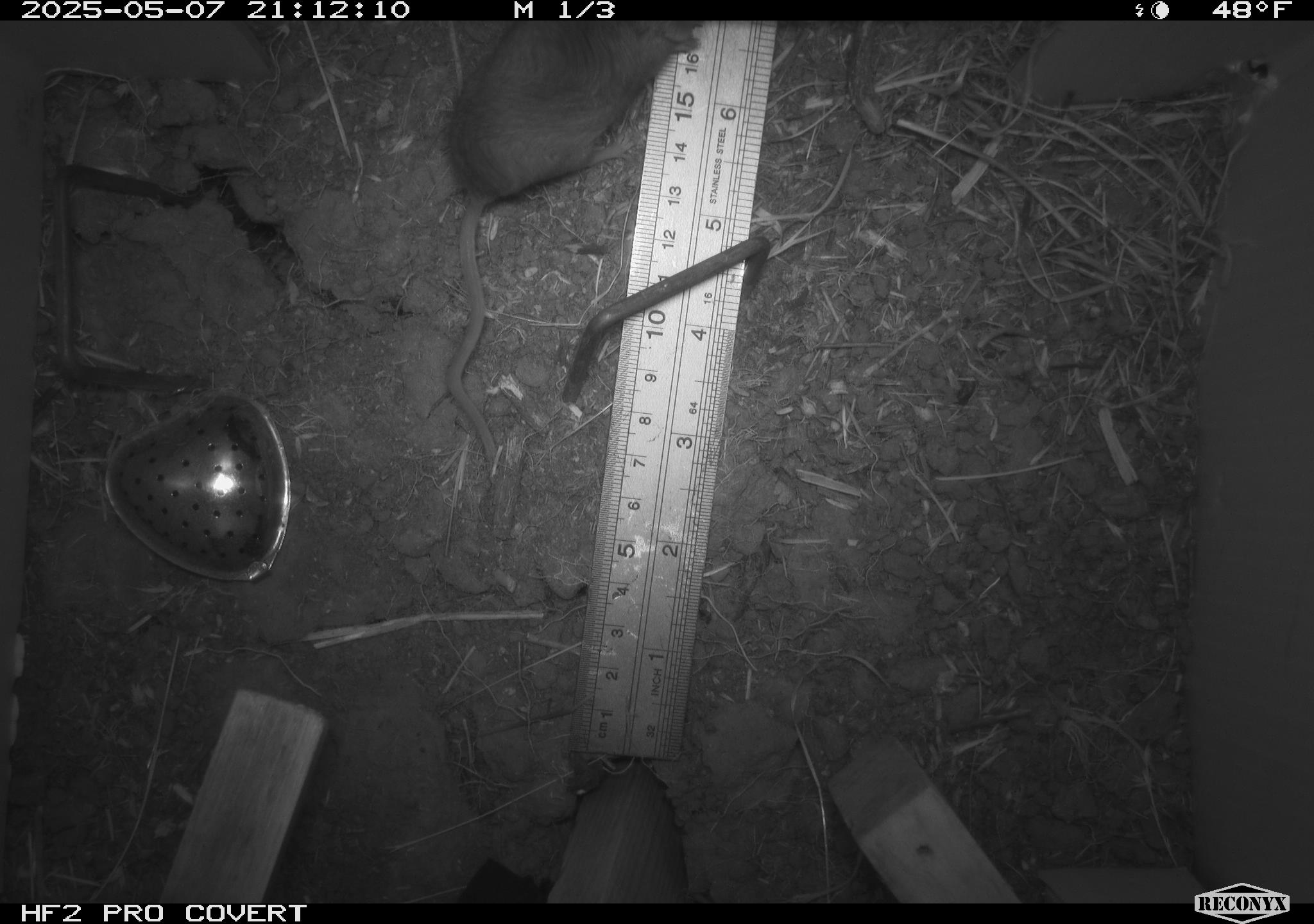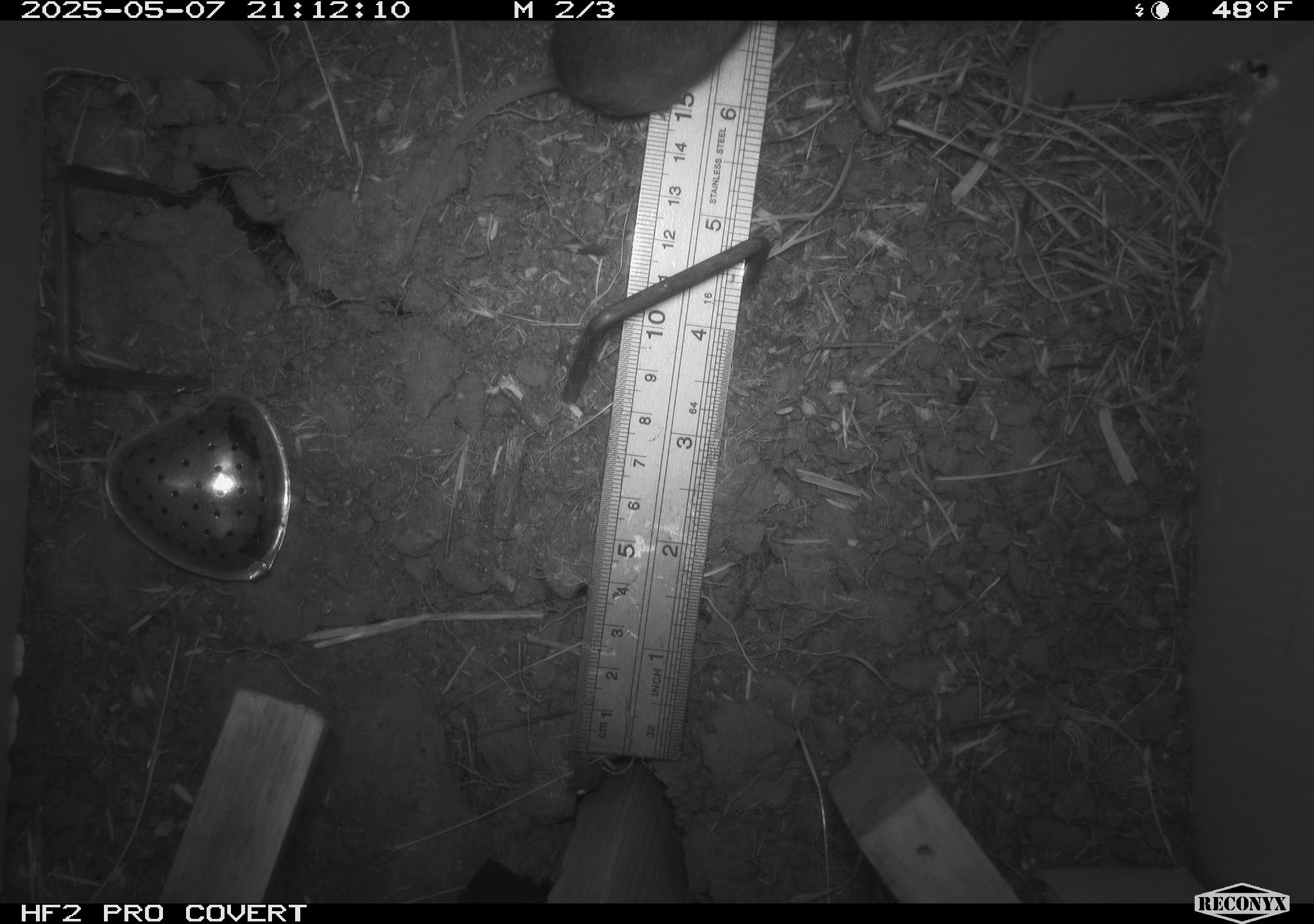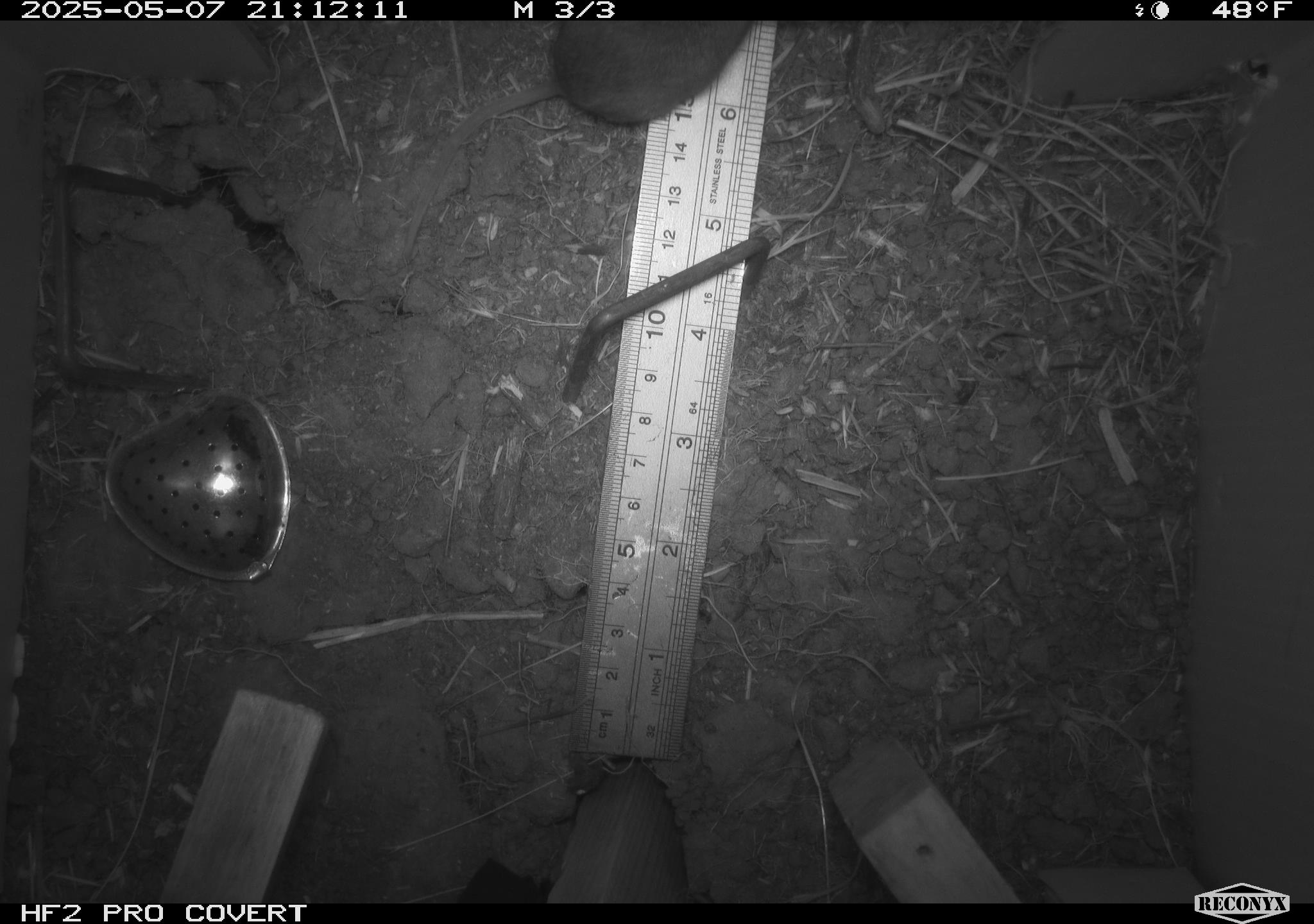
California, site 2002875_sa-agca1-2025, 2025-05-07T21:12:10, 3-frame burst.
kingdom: Animalia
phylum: Chordata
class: Mammalia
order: Rodentia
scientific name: Rodentia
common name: mouse species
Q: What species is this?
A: Mouse species (Rodentia).